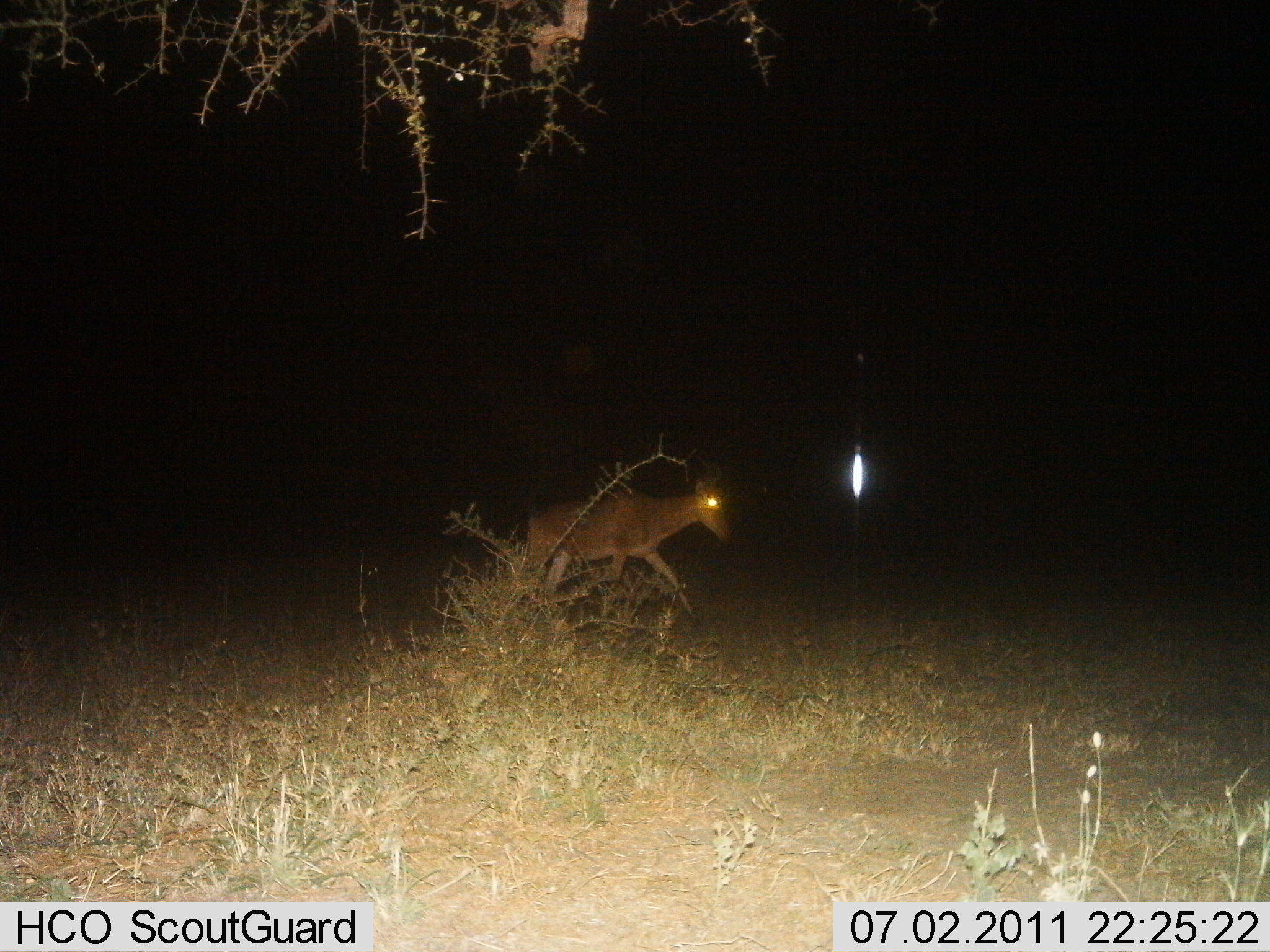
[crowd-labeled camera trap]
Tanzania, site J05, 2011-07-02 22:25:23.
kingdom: Animalia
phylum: Chordata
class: Mammalia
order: Artiodactyla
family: Bovidae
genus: Redunca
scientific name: Redunca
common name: reedbuck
Reedbuck (Redunca), count 1. Behavior (volunteer vote fractions): standing 40%, resting 0%, moving 60%, interacting 0%. Young present (vote fraction): 0%. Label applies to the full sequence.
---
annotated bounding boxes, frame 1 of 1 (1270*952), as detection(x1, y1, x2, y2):
animal: detection(526, 475, 732, 622)